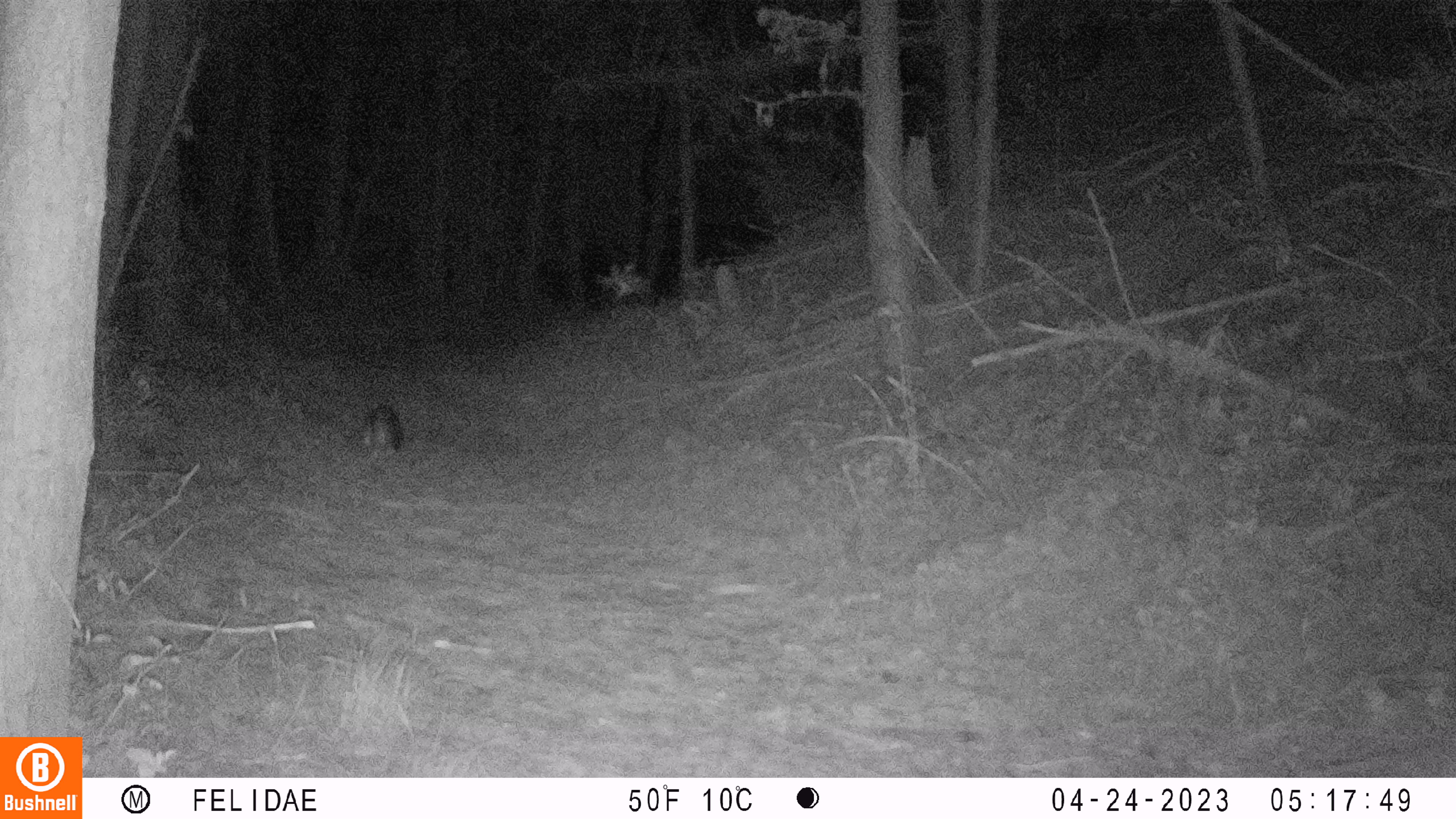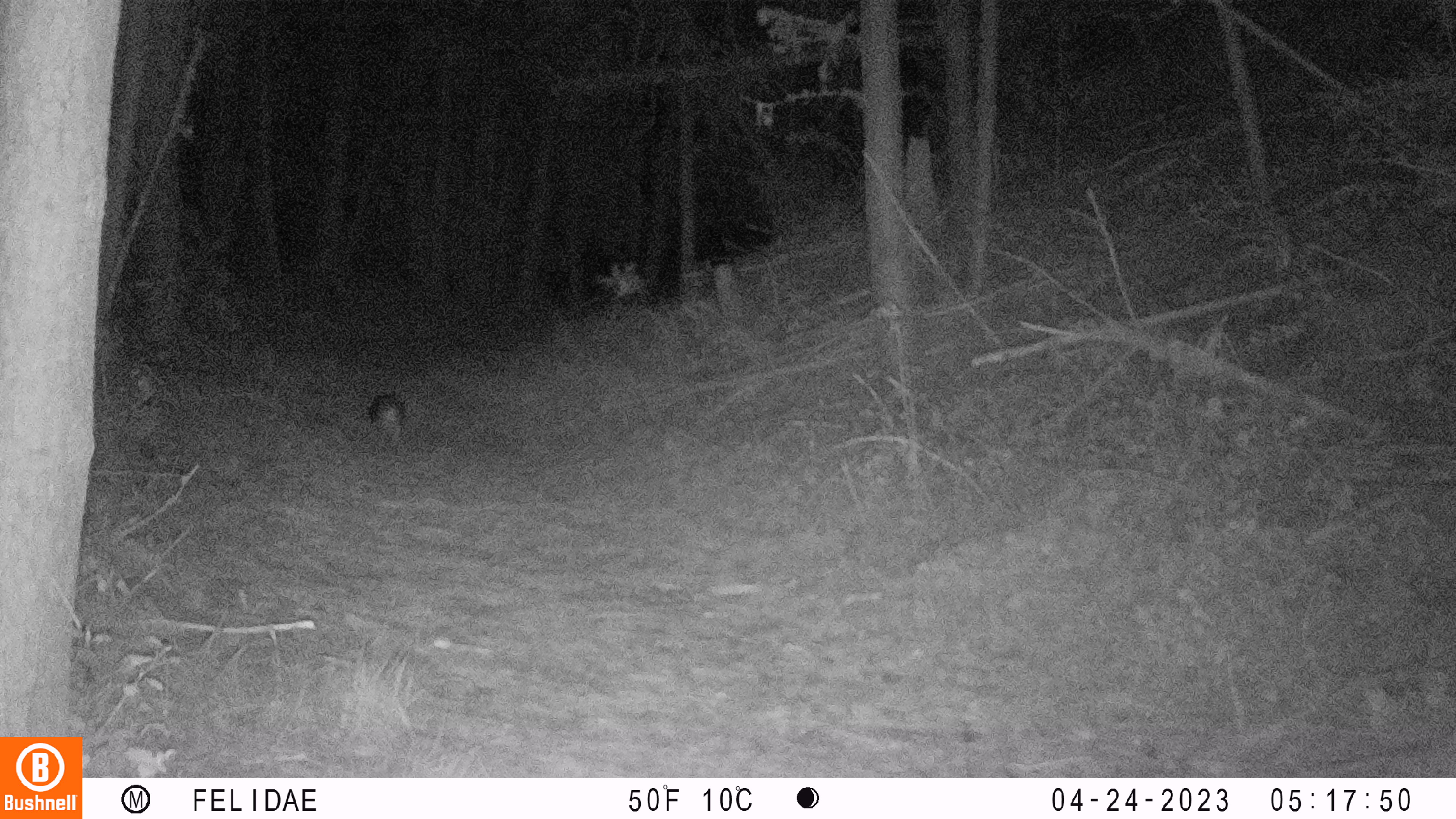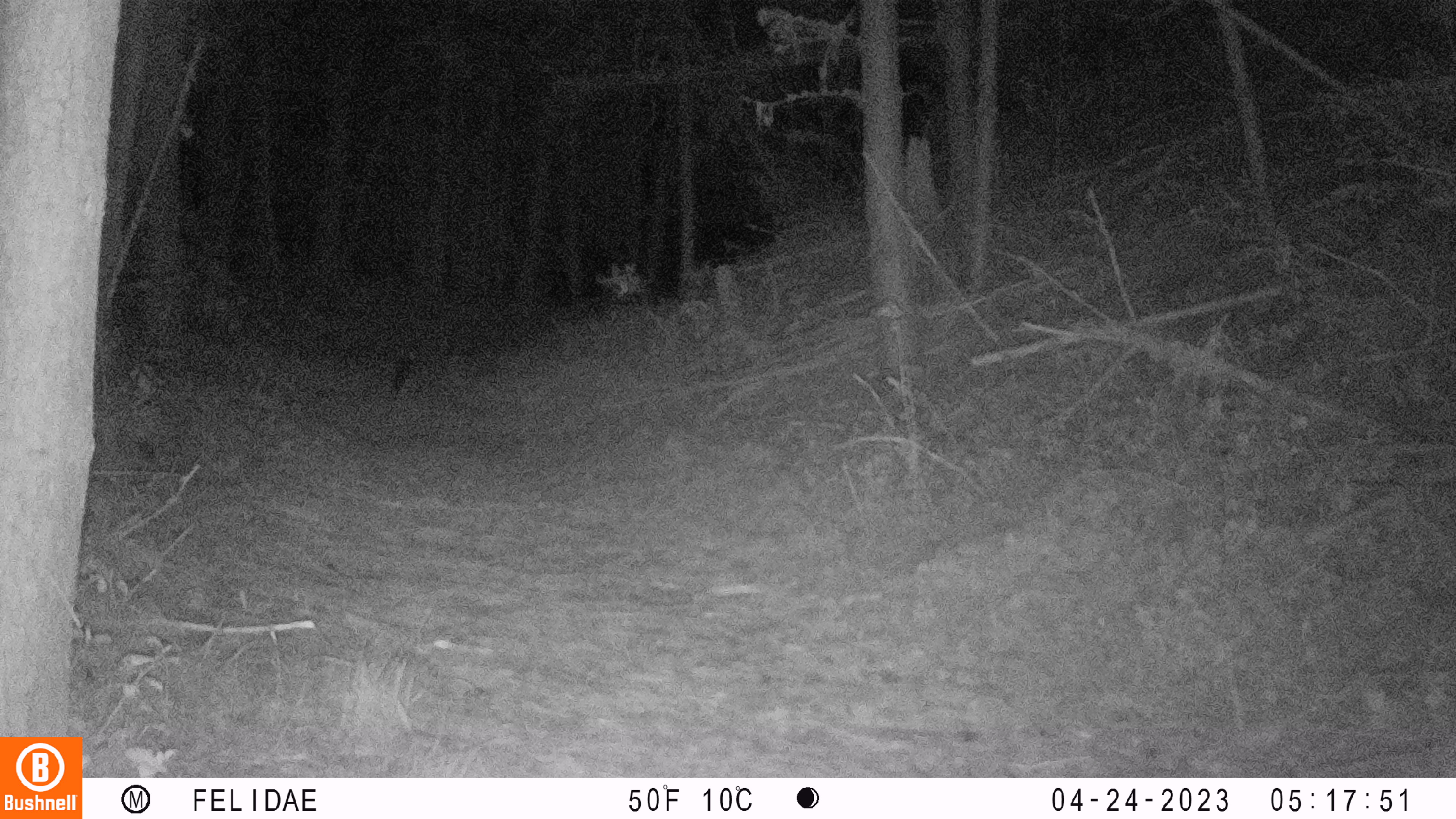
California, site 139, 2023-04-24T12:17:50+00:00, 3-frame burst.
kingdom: Animalia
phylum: Chordata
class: Mammalia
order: Carnivora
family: Canidae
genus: Urocyon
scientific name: Urocyon cinereoargenteus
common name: gray fox